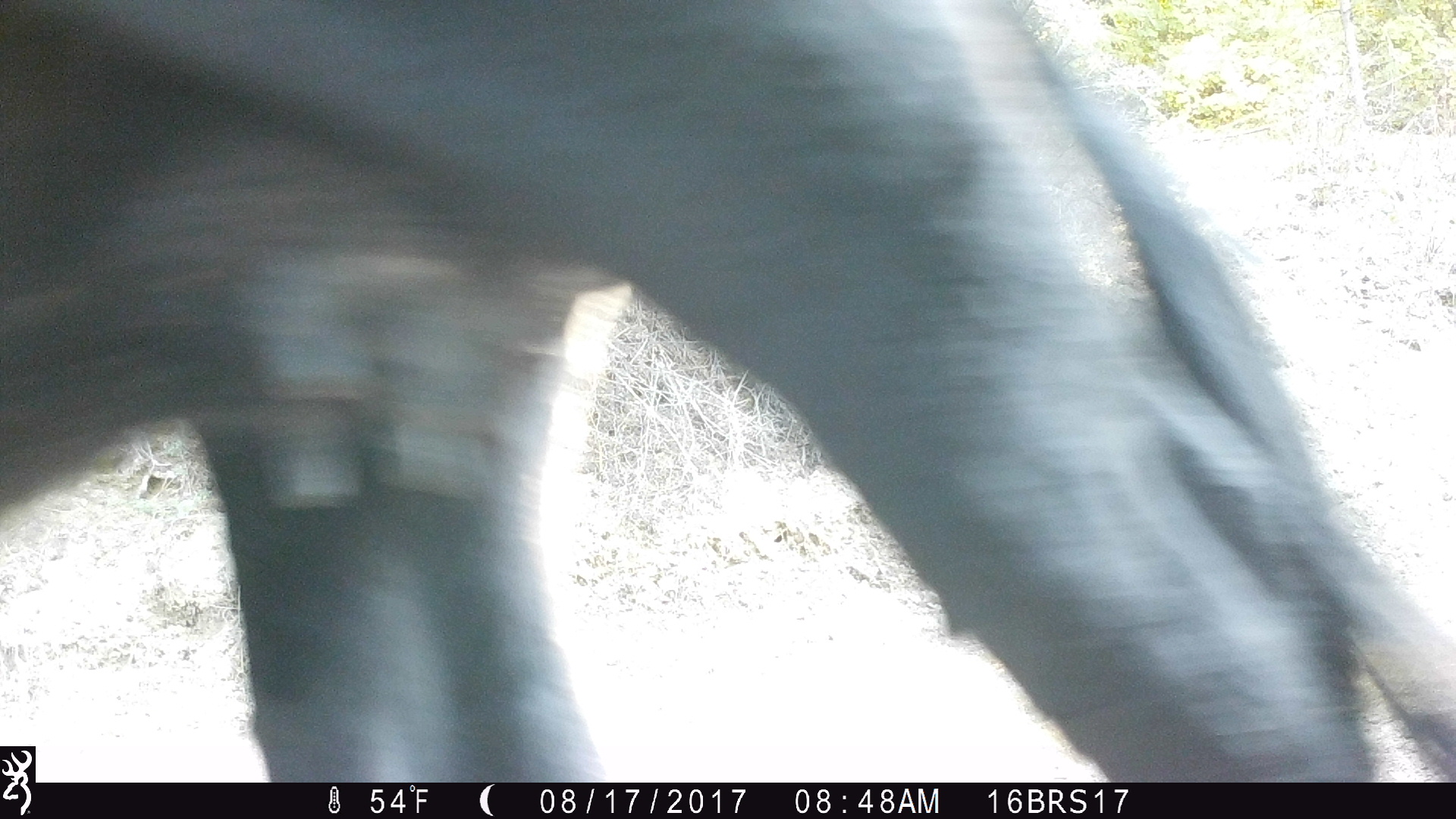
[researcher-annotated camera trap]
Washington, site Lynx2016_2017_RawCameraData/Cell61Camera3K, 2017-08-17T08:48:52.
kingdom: Animalia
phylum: Chordata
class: Mammalia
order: Artiodactyla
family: Bovidae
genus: Bos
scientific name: Bos taurus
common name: domestic cattle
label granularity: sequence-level